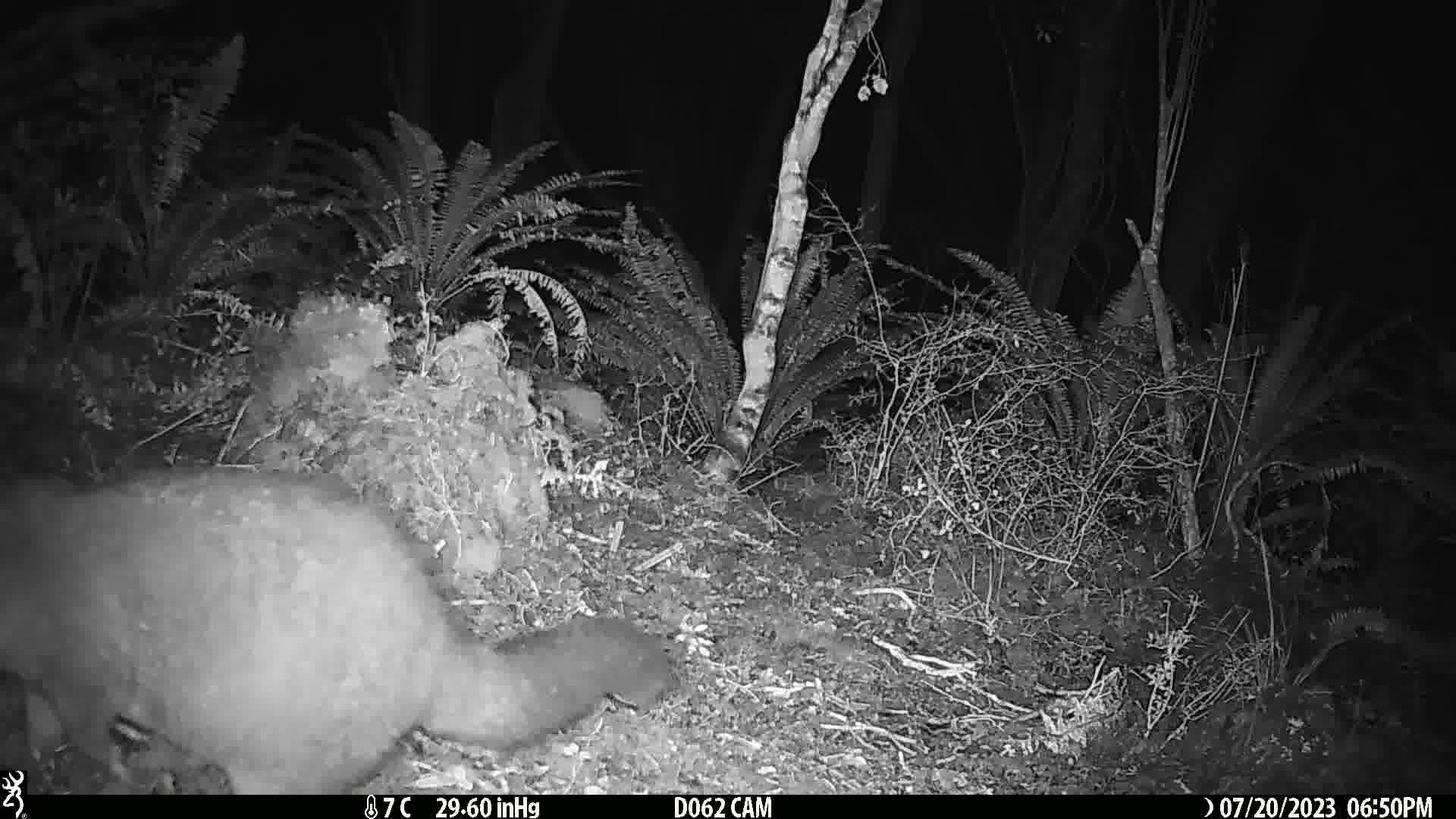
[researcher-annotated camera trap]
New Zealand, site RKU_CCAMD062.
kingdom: Animalia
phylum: Chordata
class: Mammalia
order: Diprotodontia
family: Phalangeridae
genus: Trichosurus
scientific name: Trichosurus vulpecula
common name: common brushtail possum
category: possum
Possum (common brushtail possum) (Trichosurus vulpecula).